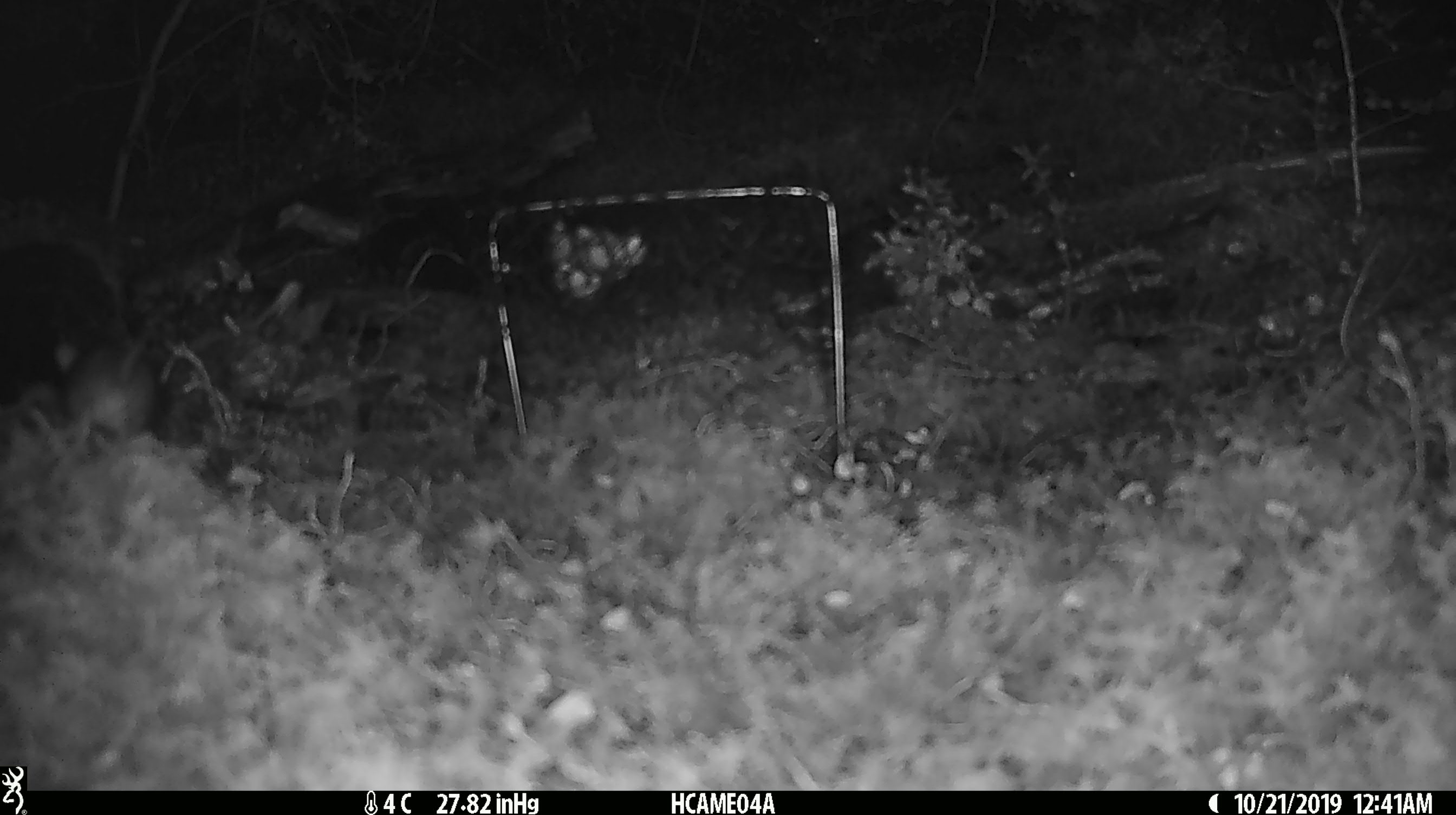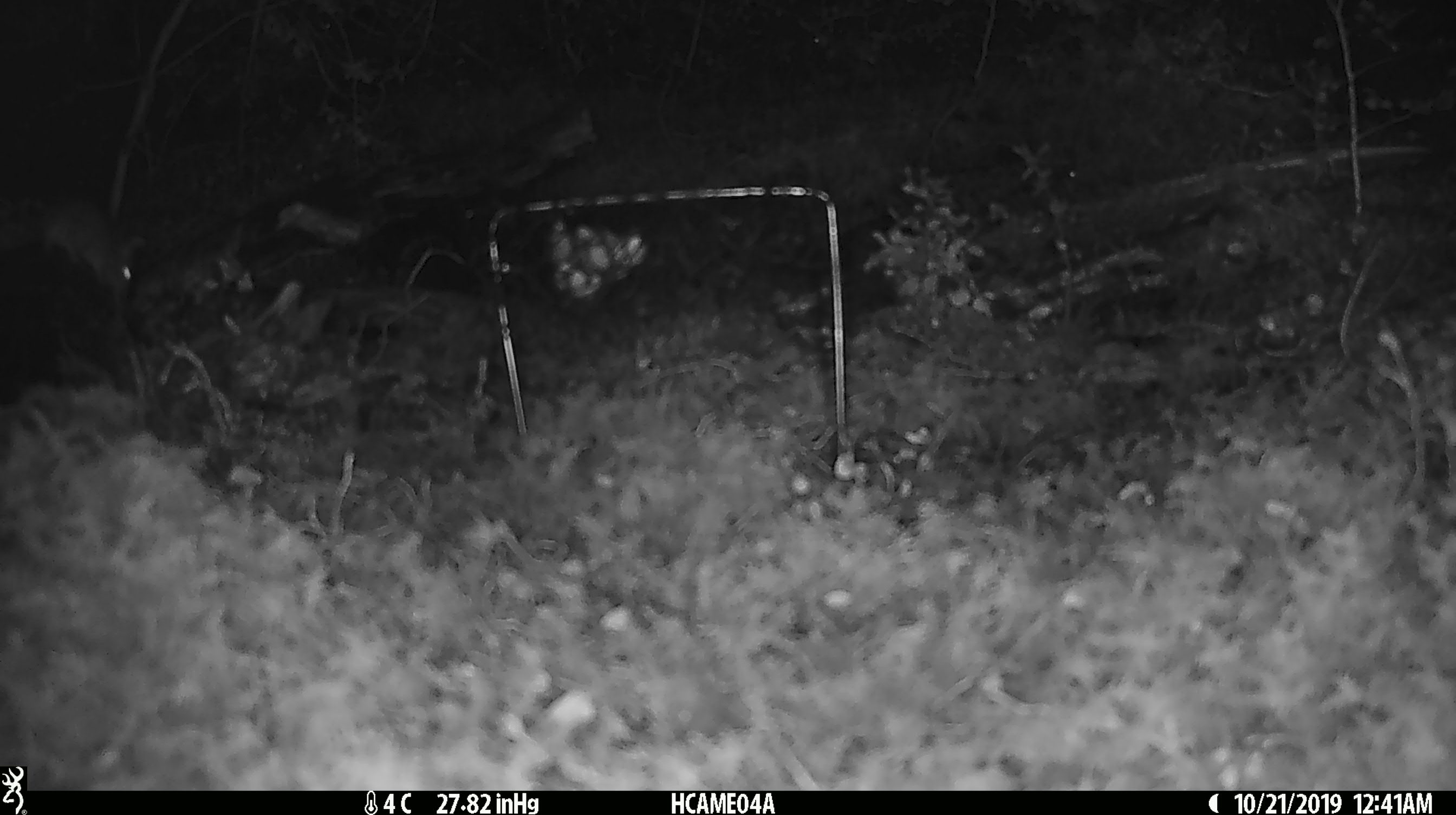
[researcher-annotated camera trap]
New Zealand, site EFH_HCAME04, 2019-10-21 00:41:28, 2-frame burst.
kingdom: Animalia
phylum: Chordata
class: Mammalia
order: Rodentia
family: Muridae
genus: Mus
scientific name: Mus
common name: mouse